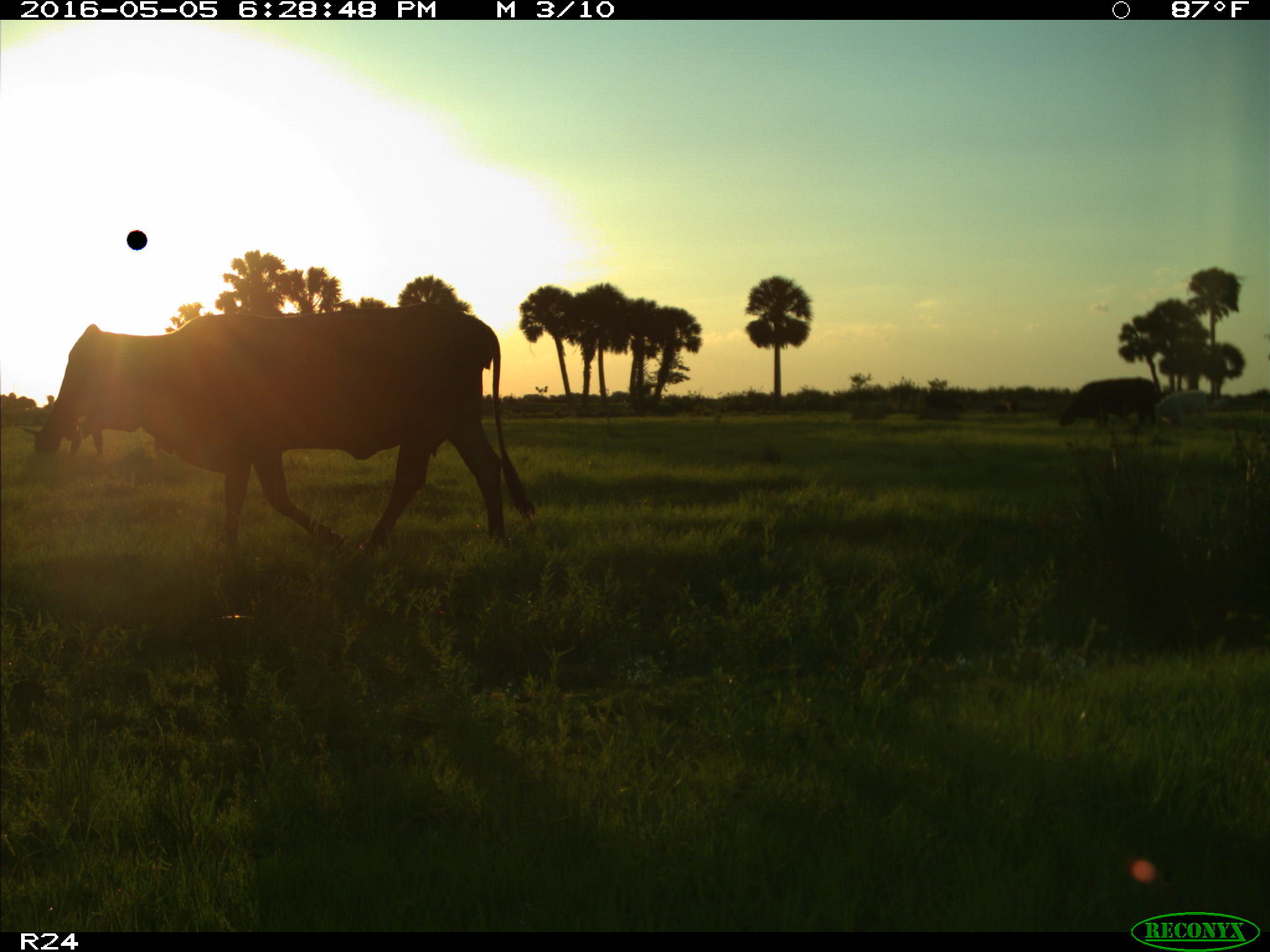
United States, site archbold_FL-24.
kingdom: Animalia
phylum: Chordata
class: Mammalia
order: Artiodactyla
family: Bovidae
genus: Bos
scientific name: Bos taurus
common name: domestic cow